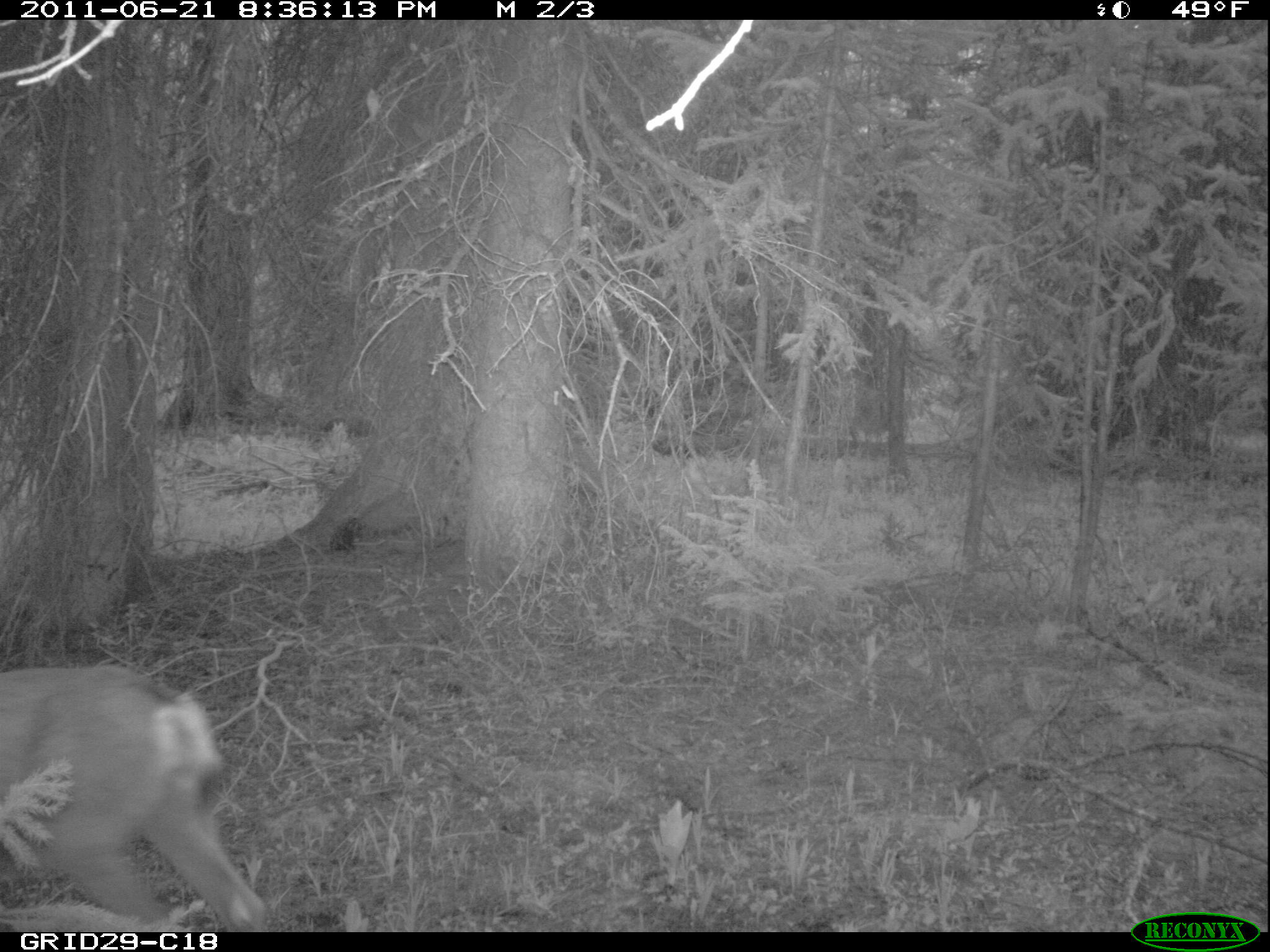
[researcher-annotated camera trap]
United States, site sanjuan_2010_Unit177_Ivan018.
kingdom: Animalia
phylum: Chordata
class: Mammalia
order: Artiodactyla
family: Cervidae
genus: Odocoileus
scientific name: Odocoileus hemionus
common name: mule deer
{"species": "Odocoileus hemionus (mule deer)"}